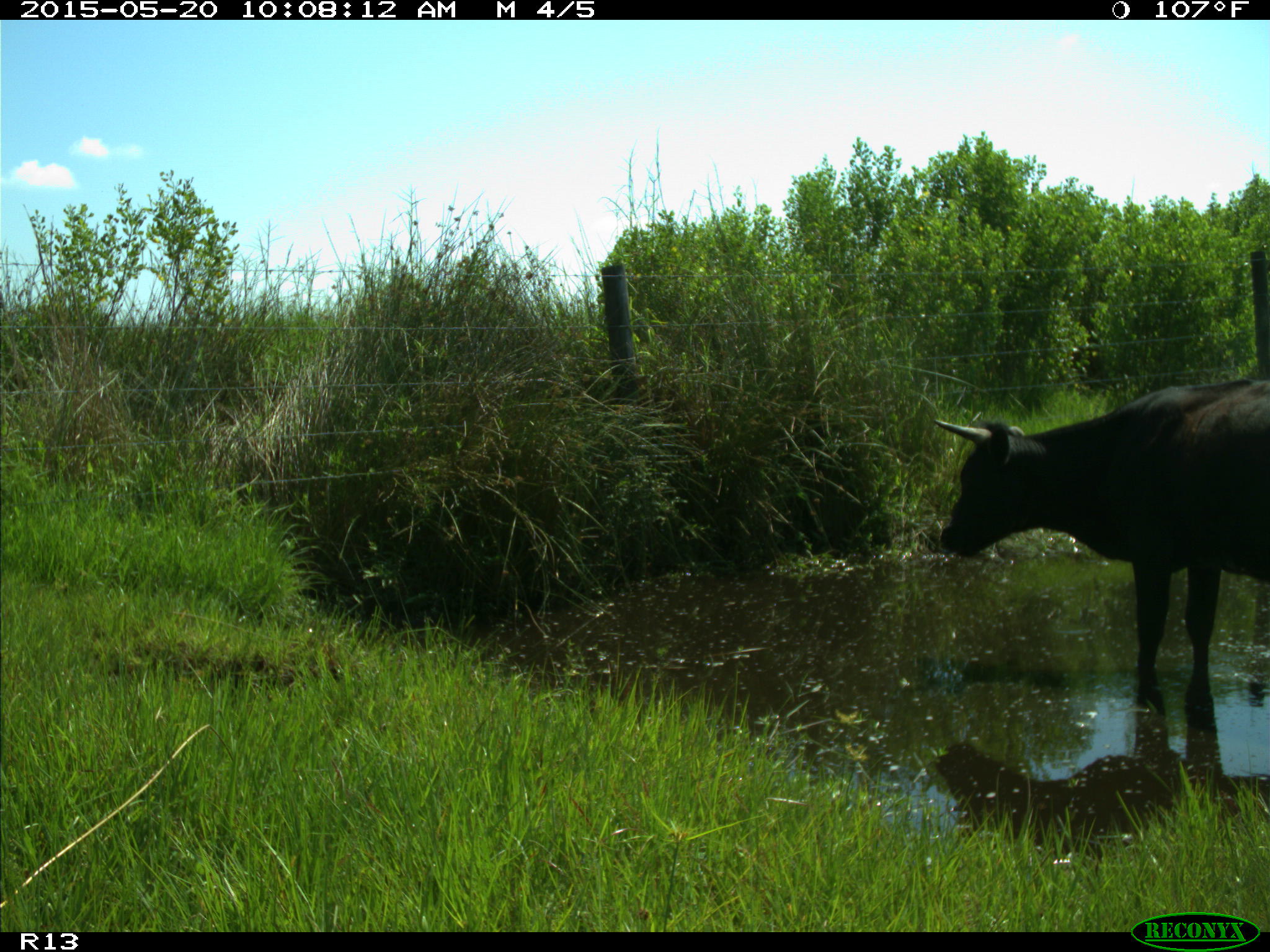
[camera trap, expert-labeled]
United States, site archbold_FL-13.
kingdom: Animalia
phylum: Chordata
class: Mammalia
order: Artiodactyla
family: Bovidae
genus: Bos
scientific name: Bos taurus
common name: domestic cow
Bos taurus (domestic cow).